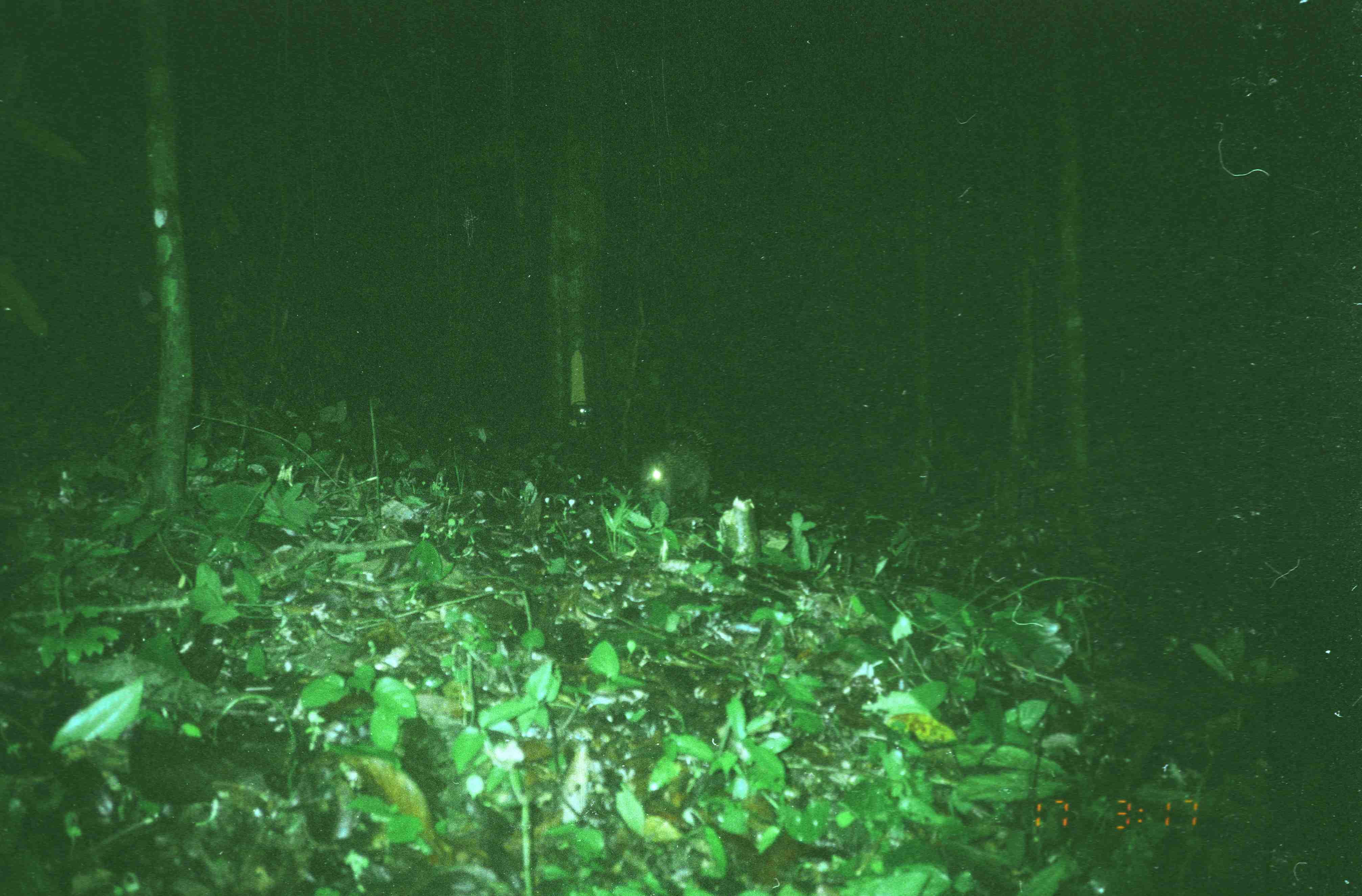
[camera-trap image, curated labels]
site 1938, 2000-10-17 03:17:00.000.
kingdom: Animalia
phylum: Chordata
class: Mammalia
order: Rodentia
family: Hystricidae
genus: Hystrix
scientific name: Hystrix brachyura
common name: east asian porcupine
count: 1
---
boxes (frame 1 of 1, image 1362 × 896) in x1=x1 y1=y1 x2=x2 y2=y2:
hystrix brachyura: x1=643 y1=423 x2=713 y2=505